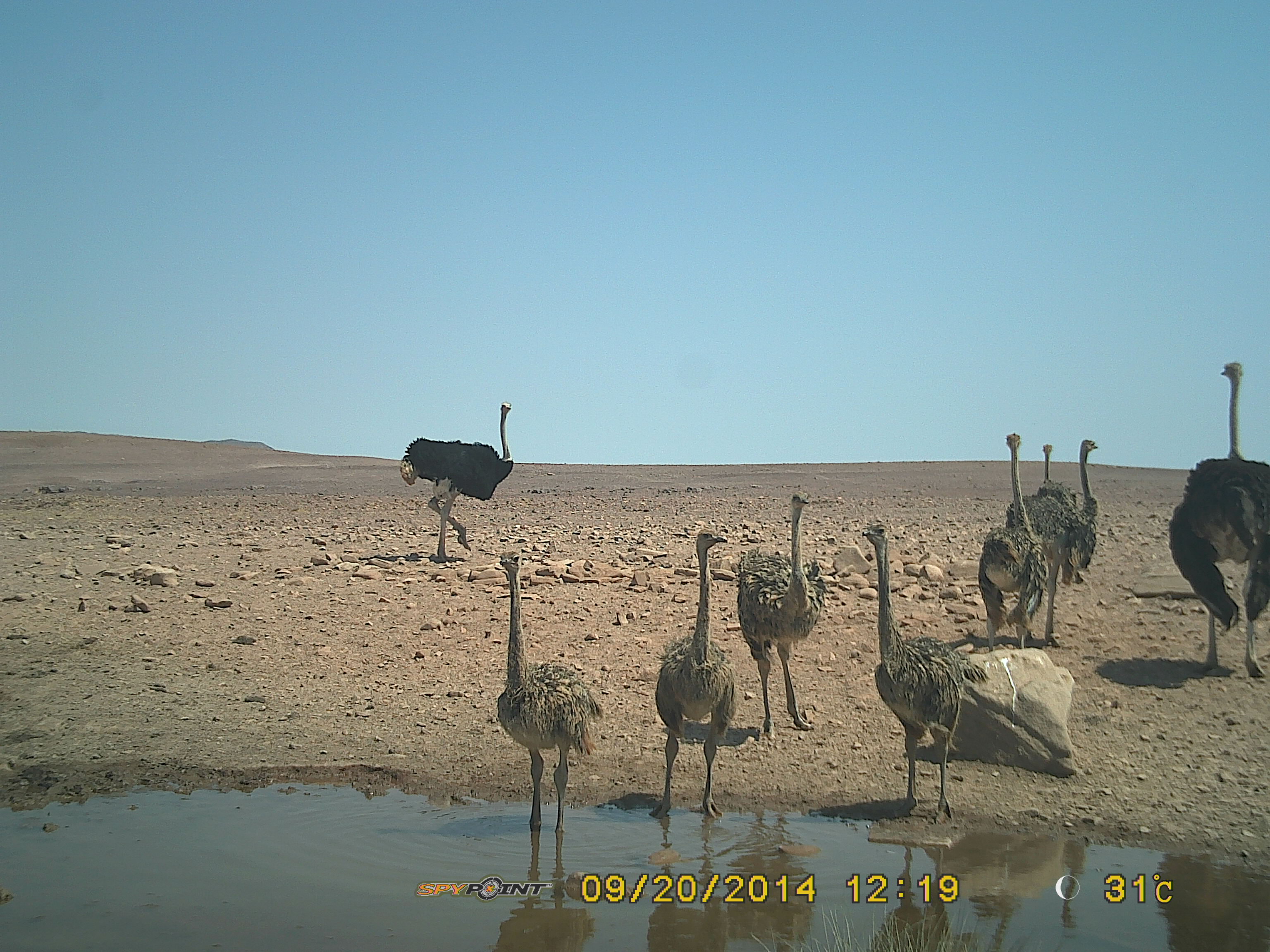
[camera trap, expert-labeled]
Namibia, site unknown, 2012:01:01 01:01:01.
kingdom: Animalia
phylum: Chordata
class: Aves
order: Struthioniformes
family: Struthionidae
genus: Struthio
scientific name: Struthio camelus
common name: common ostrich